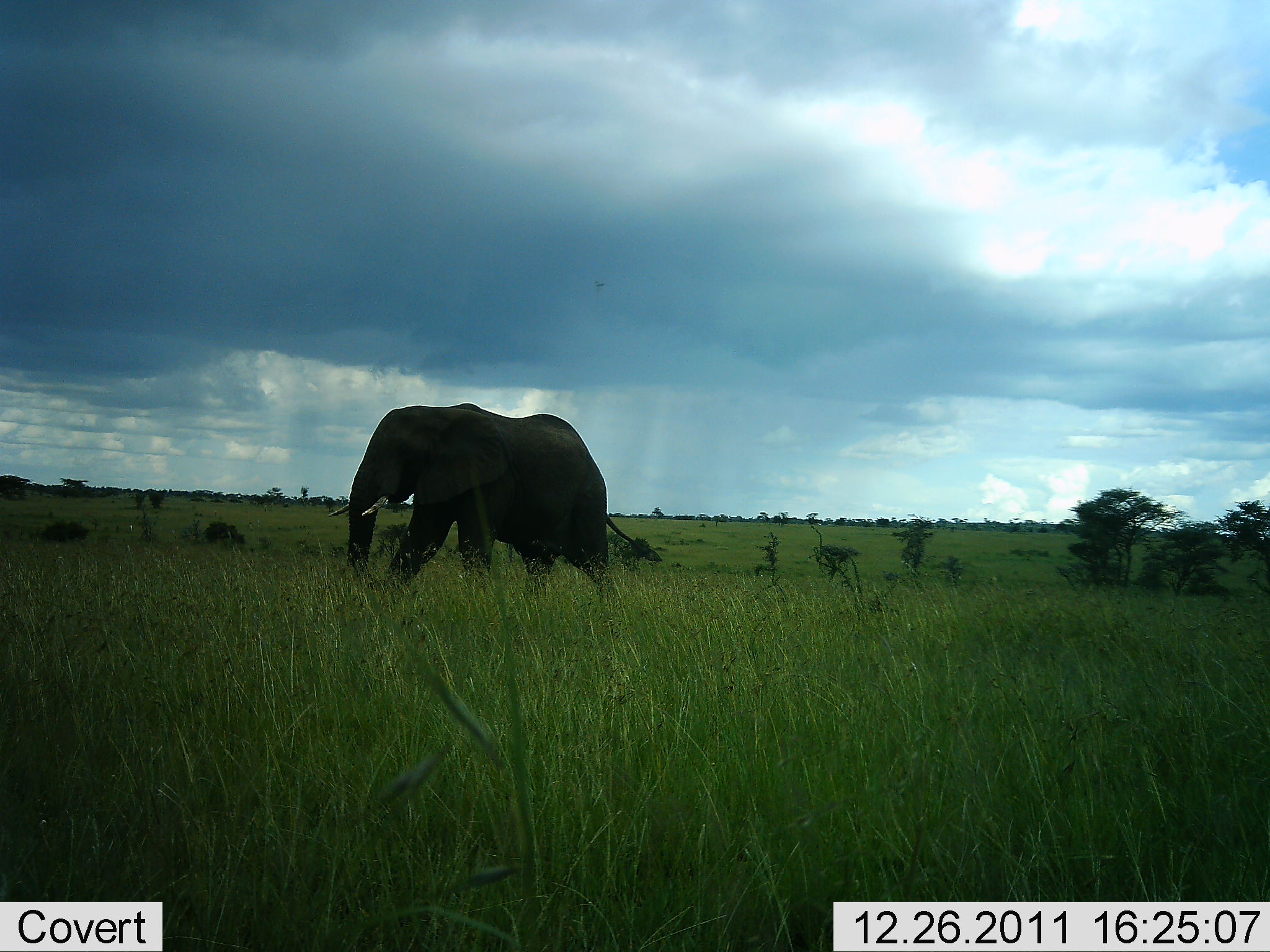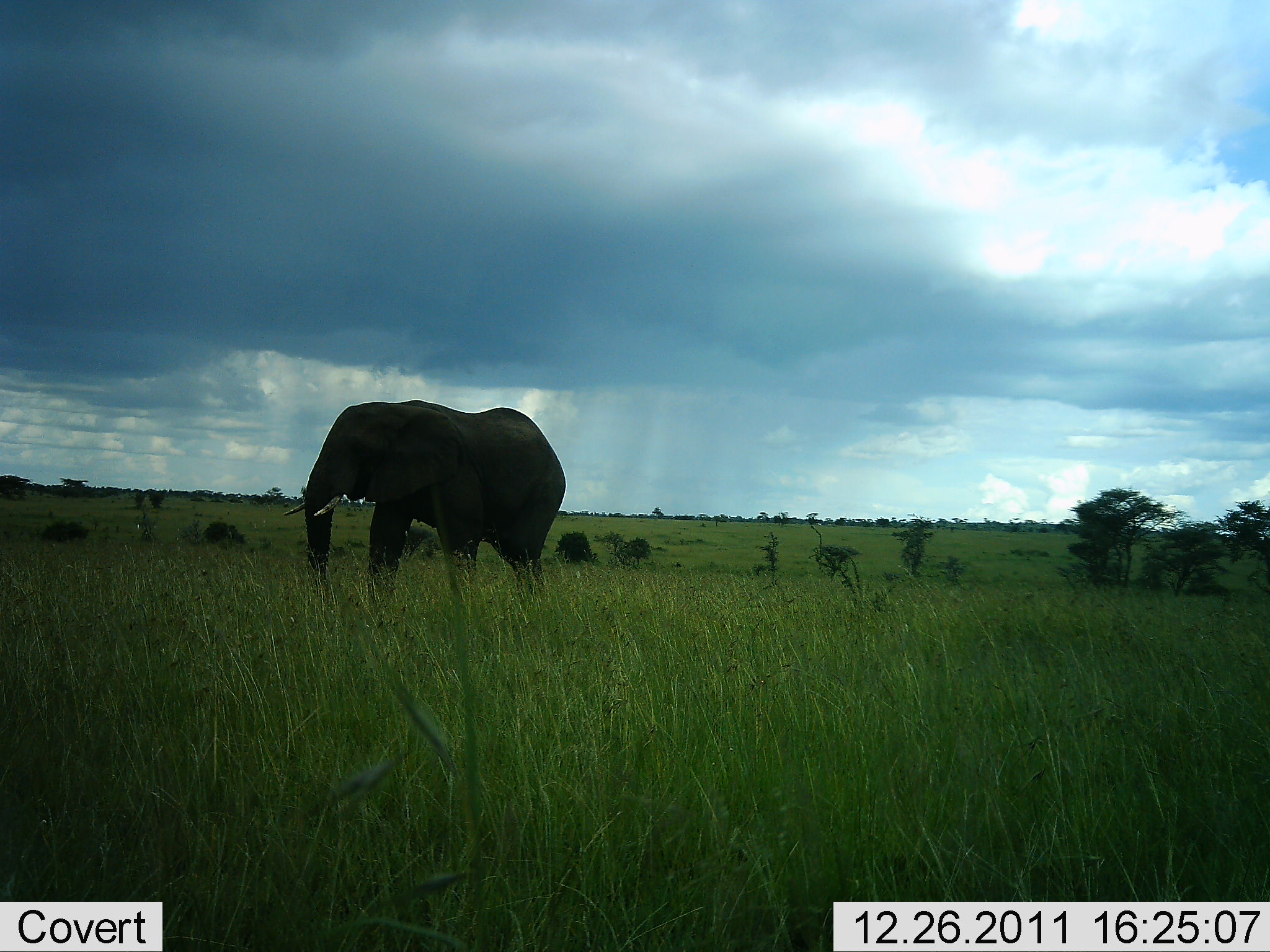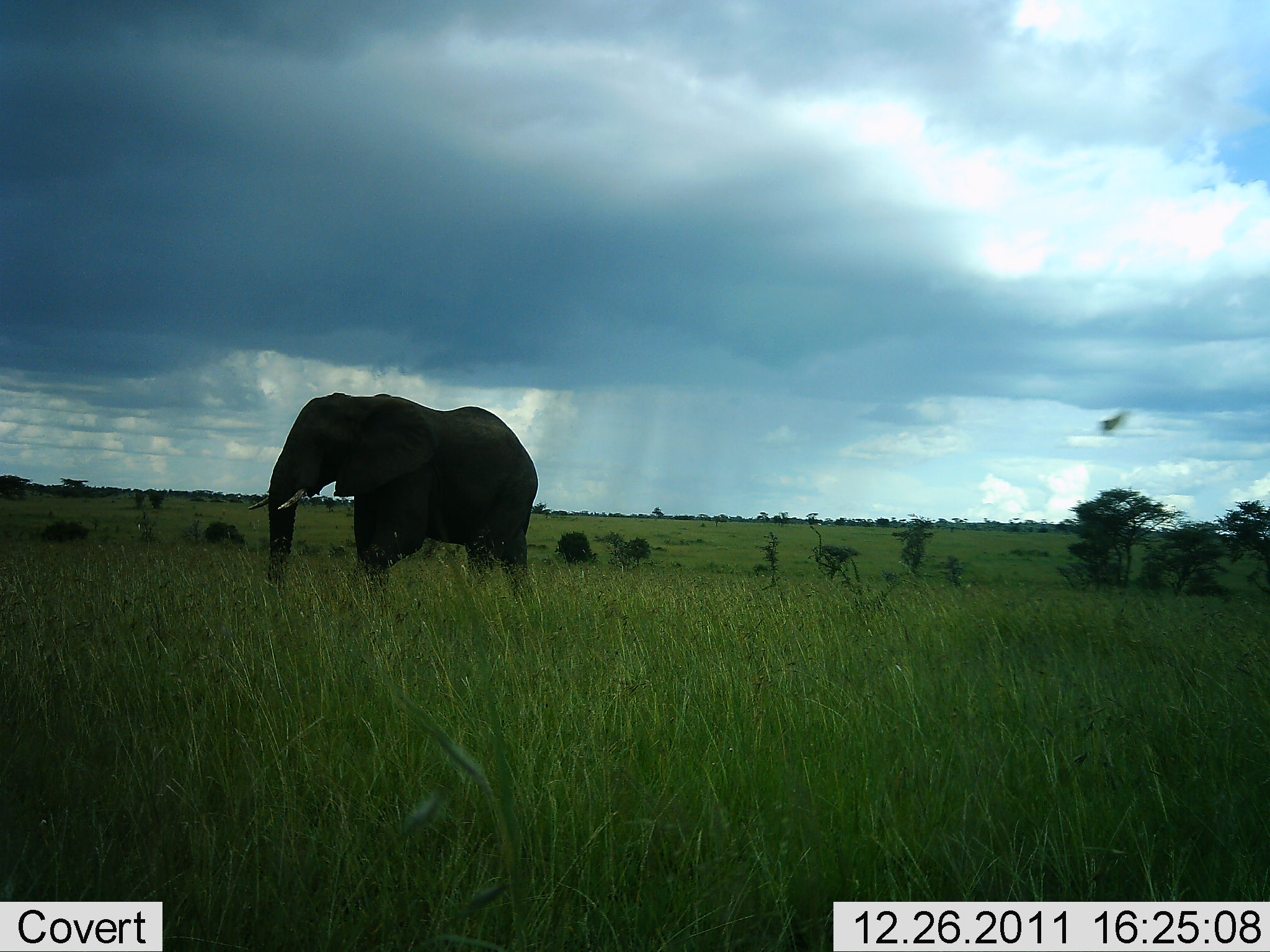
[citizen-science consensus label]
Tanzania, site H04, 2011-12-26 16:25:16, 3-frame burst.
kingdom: Animalia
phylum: Chordata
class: Mammalia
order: Proboscidea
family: Elephantidae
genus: Loxodonta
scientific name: Loxodonta africana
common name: african bush elephant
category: elephant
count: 1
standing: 13%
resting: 0%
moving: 93%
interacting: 0%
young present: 0%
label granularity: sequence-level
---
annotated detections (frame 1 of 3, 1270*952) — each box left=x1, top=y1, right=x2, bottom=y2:
animal: left=326, top=400, right=664, bottom=605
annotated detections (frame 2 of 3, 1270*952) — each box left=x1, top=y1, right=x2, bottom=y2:
animal: left=284, top=397, right=568, bottom=608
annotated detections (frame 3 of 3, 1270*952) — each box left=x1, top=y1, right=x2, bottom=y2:
animal: left=247, top=390, right=538, bottom=611